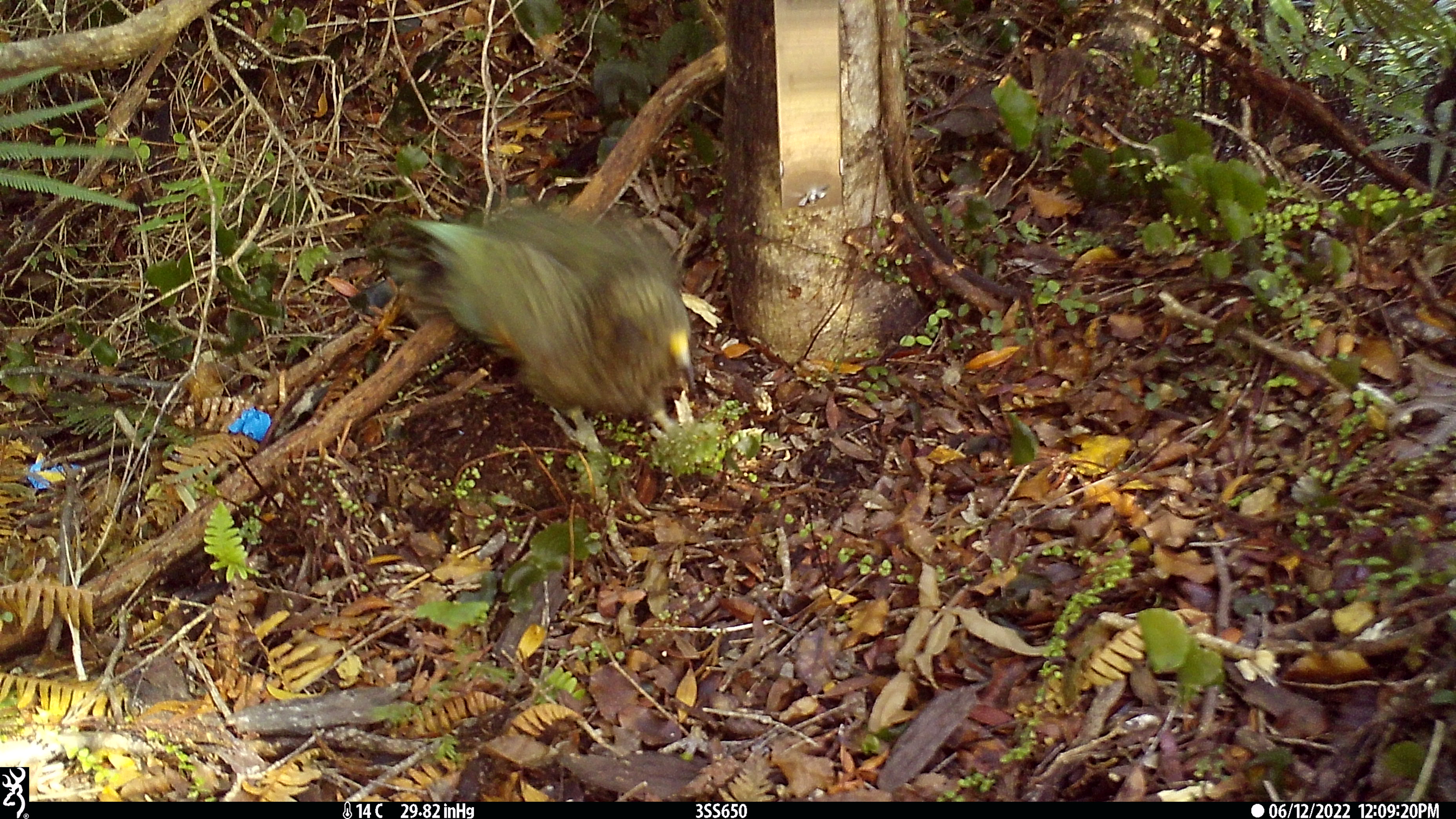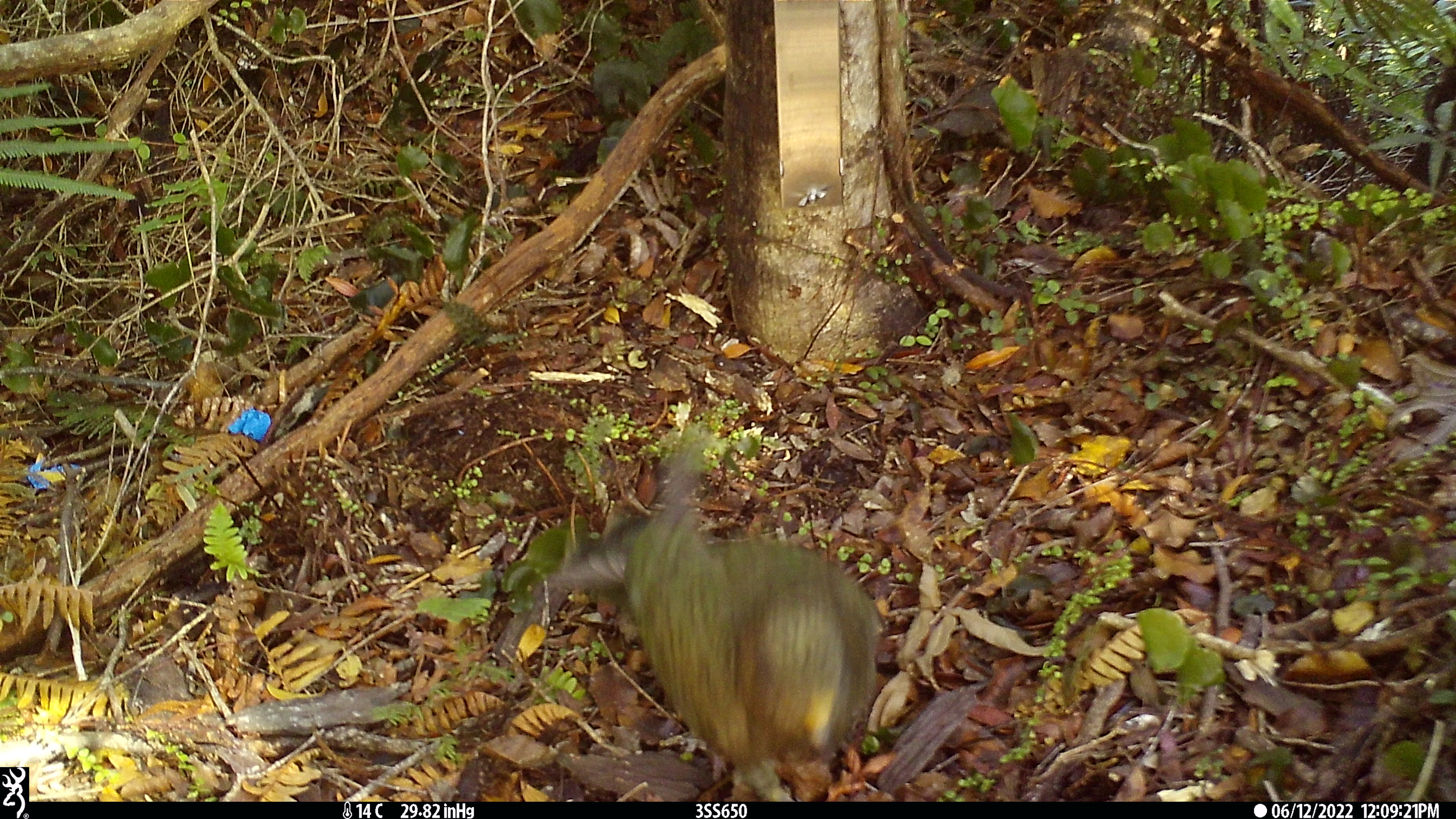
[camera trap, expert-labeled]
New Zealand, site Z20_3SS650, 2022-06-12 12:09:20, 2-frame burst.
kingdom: Animalia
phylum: Chordata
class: Aves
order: Psittaciformes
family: Strigopidae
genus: Nestor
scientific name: Nestor notabilis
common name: kea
Kea (Nestor notabilis).